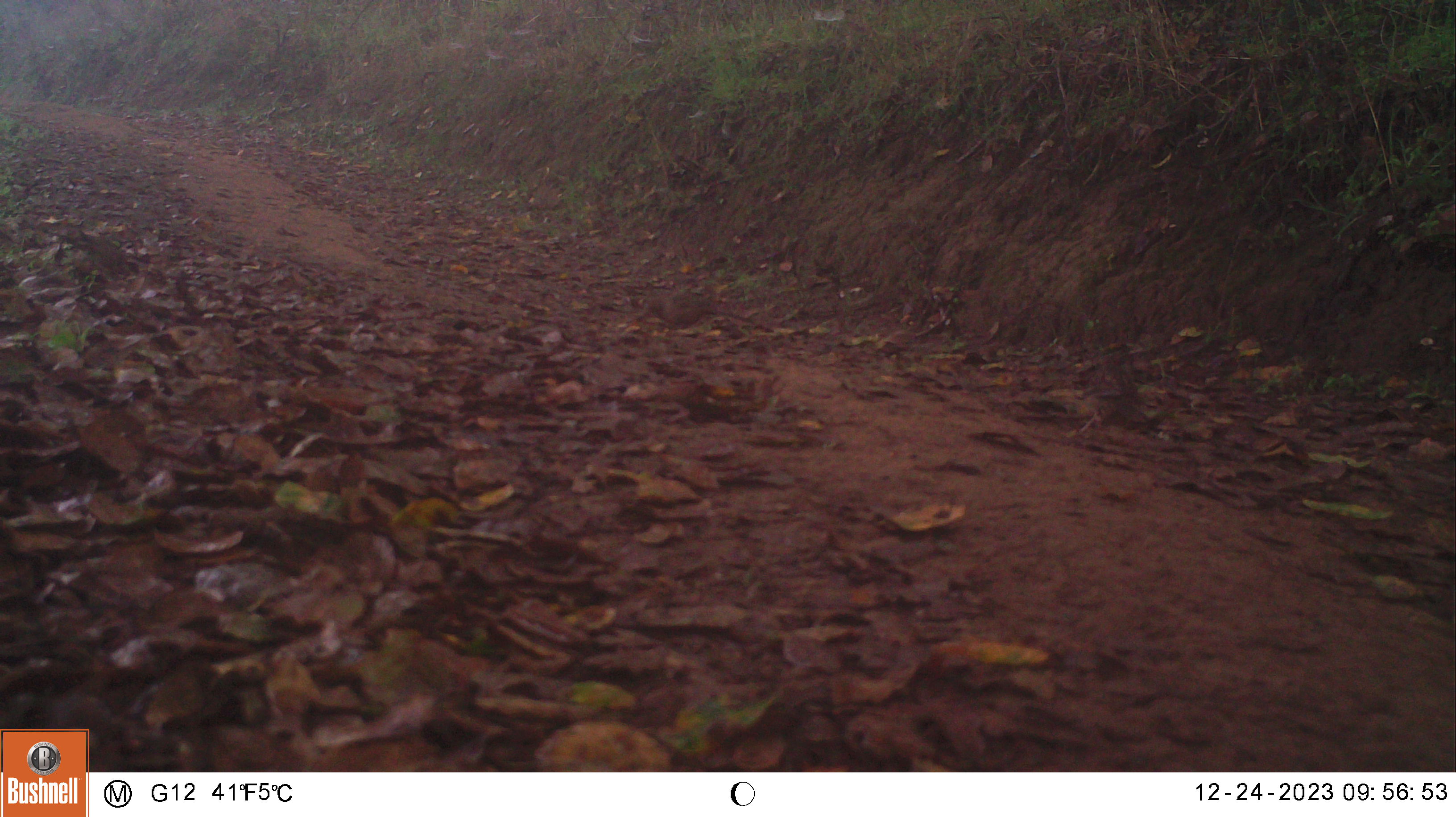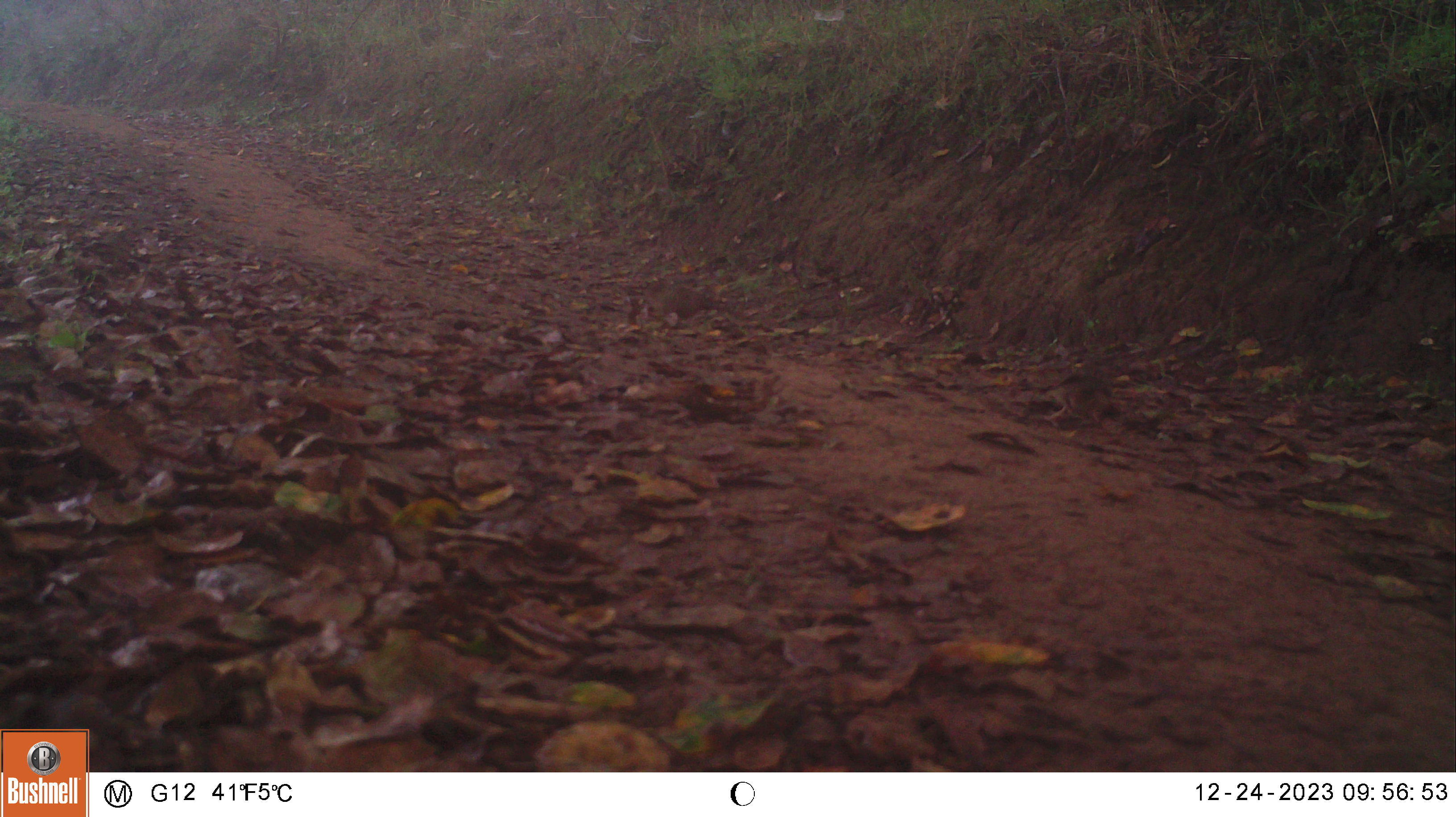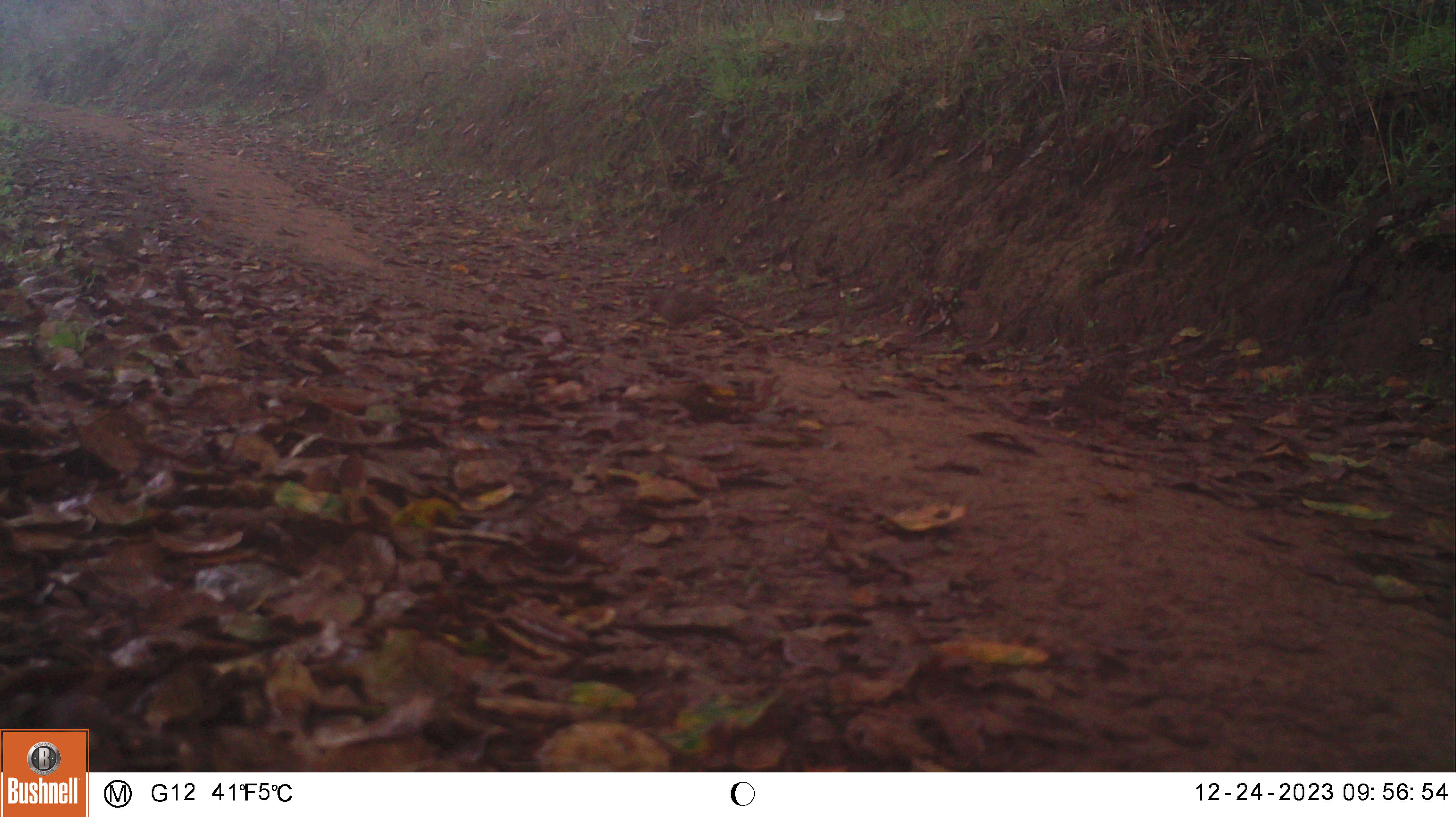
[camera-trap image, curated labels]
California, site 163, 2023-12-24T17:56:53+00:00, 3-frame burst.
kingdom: Animalia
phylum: Chordata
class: Aves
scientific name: Aves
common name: bird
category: unknown bird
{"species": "unknown bird (bird) (Aves)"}